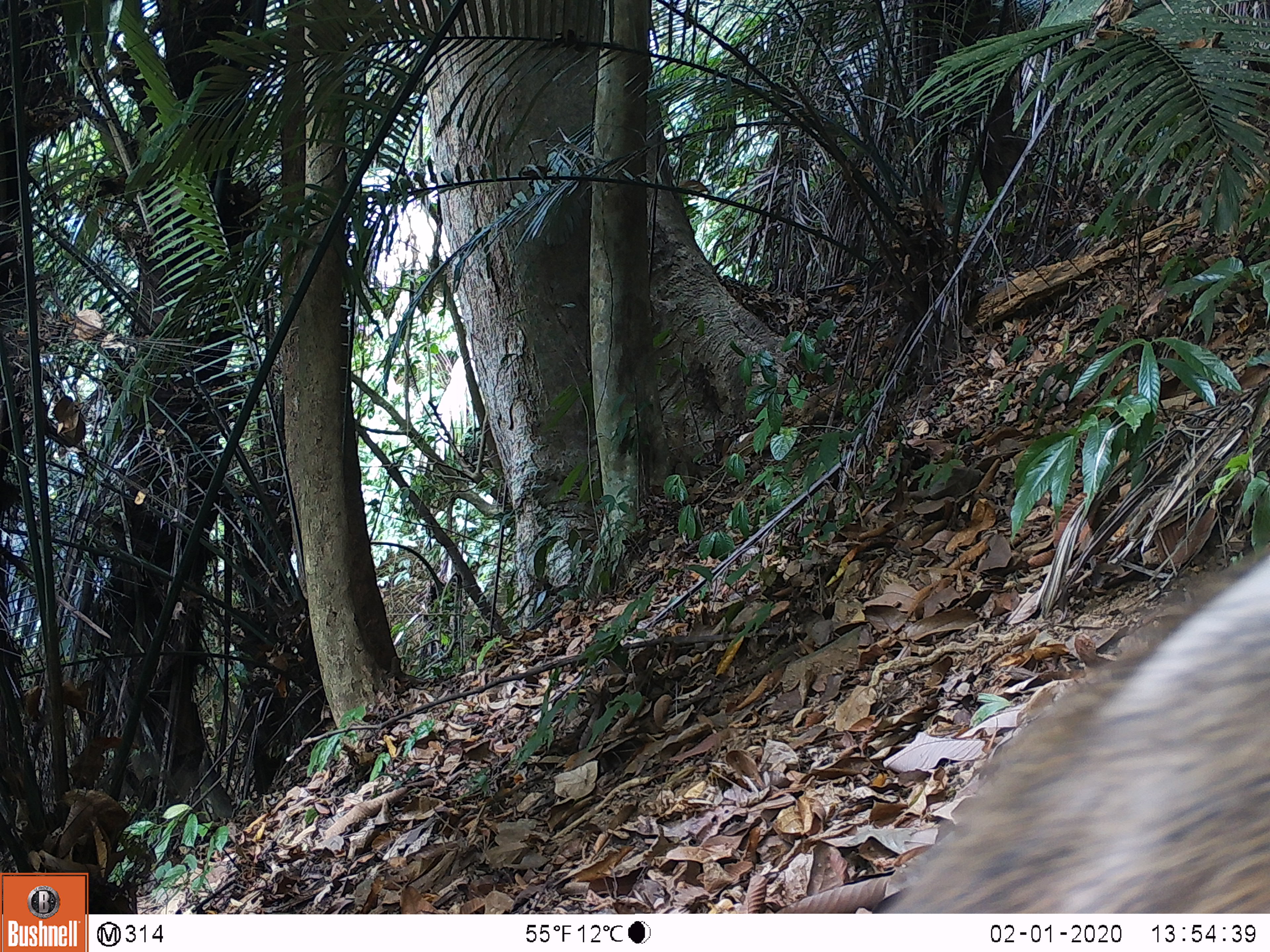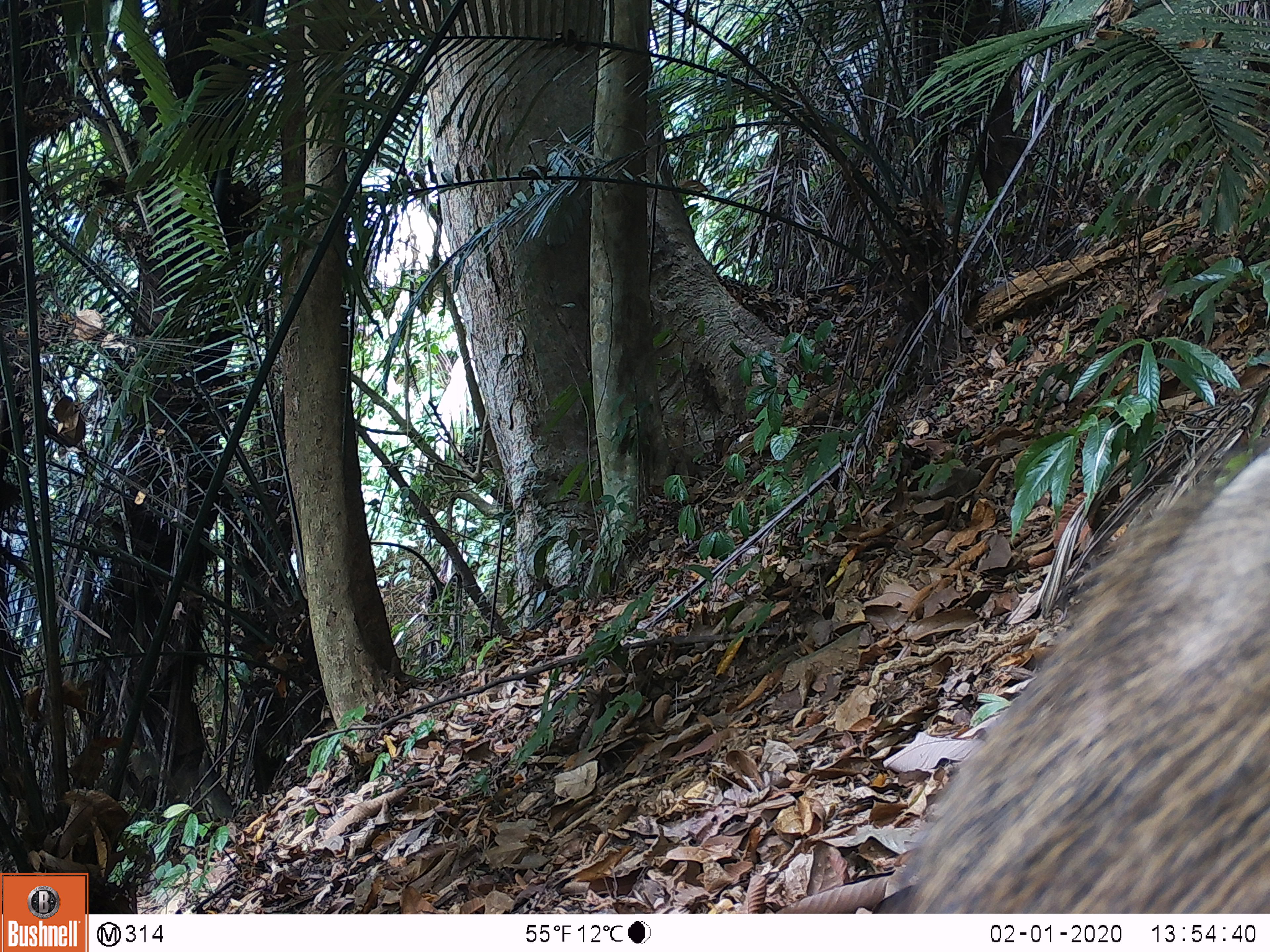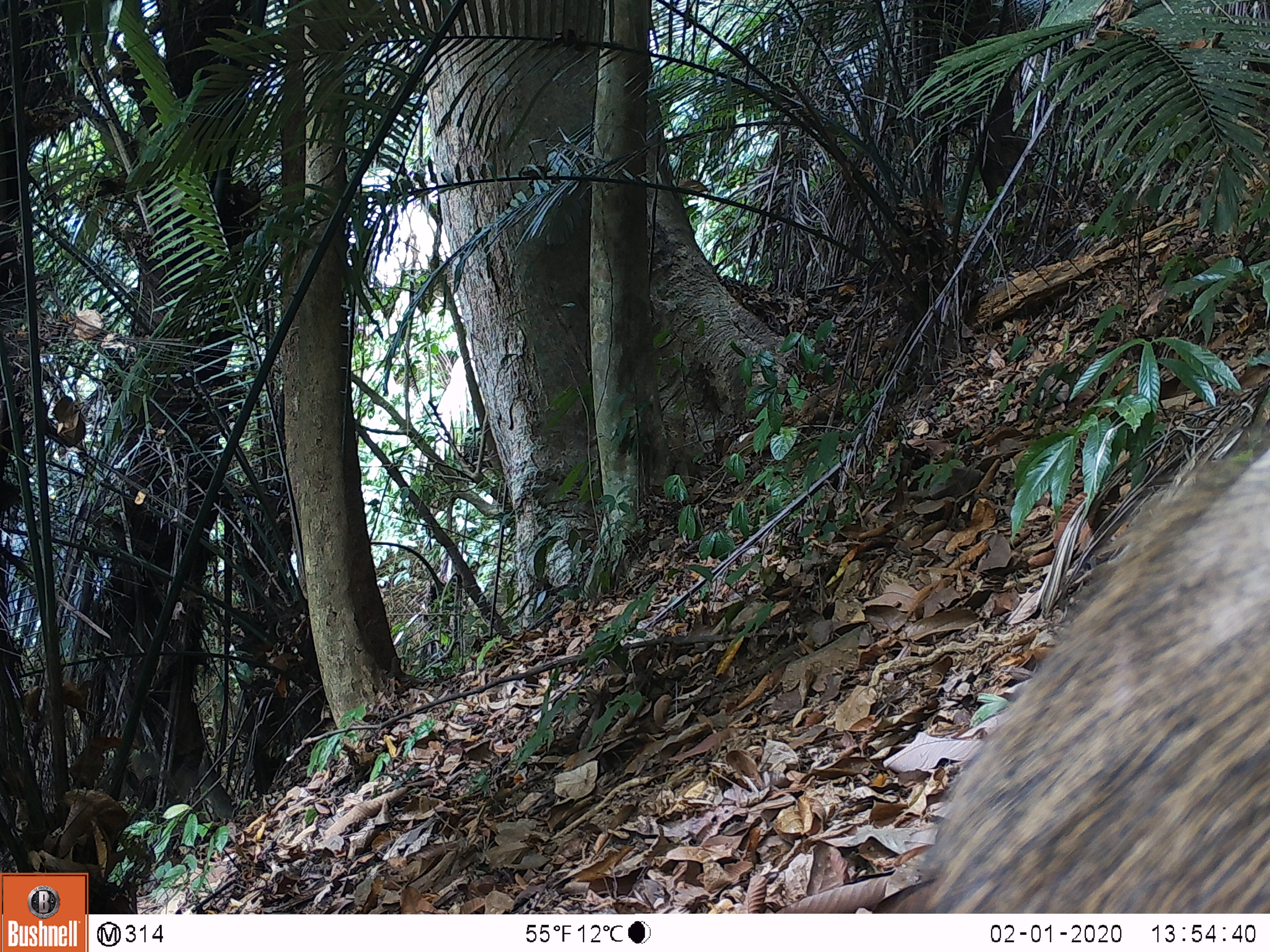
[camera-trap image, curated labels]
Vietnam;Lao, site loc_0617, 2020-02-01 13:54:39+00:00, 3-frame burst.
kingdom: Animalia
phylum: Chordata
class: Mammalia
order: Artiodactyla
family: Suidae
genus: Sus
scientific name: Sus scrofa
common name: eurasian wild pig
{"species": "eurasian wild pig (Sus scrofa)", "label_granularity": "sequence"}